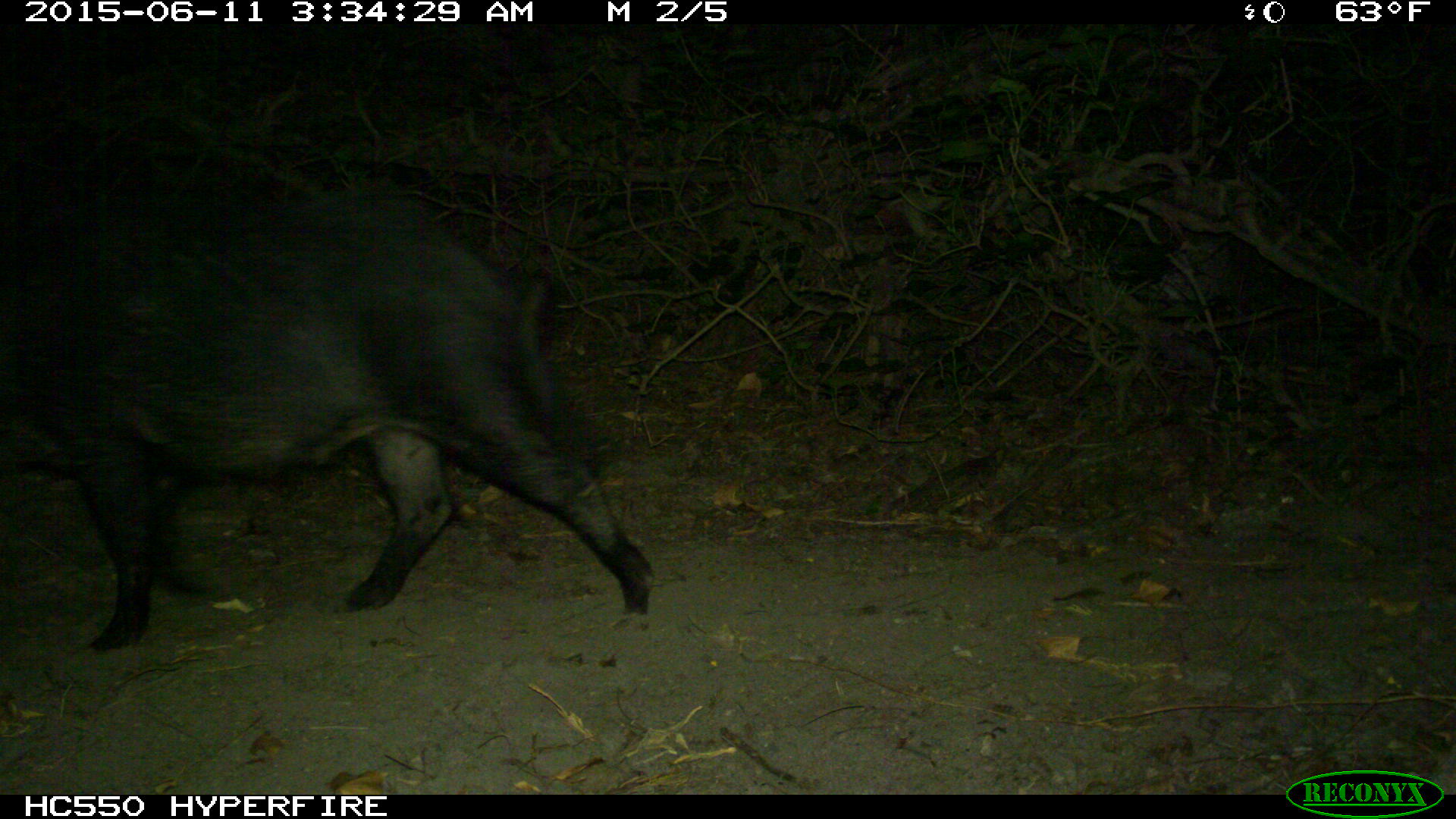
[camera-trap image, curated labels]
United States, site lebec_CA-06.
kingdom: Animalia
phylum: Chordata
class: Mammalia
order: Artiodactyla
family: Suidae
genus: Sus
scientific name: Sus scrofa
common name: wild boar